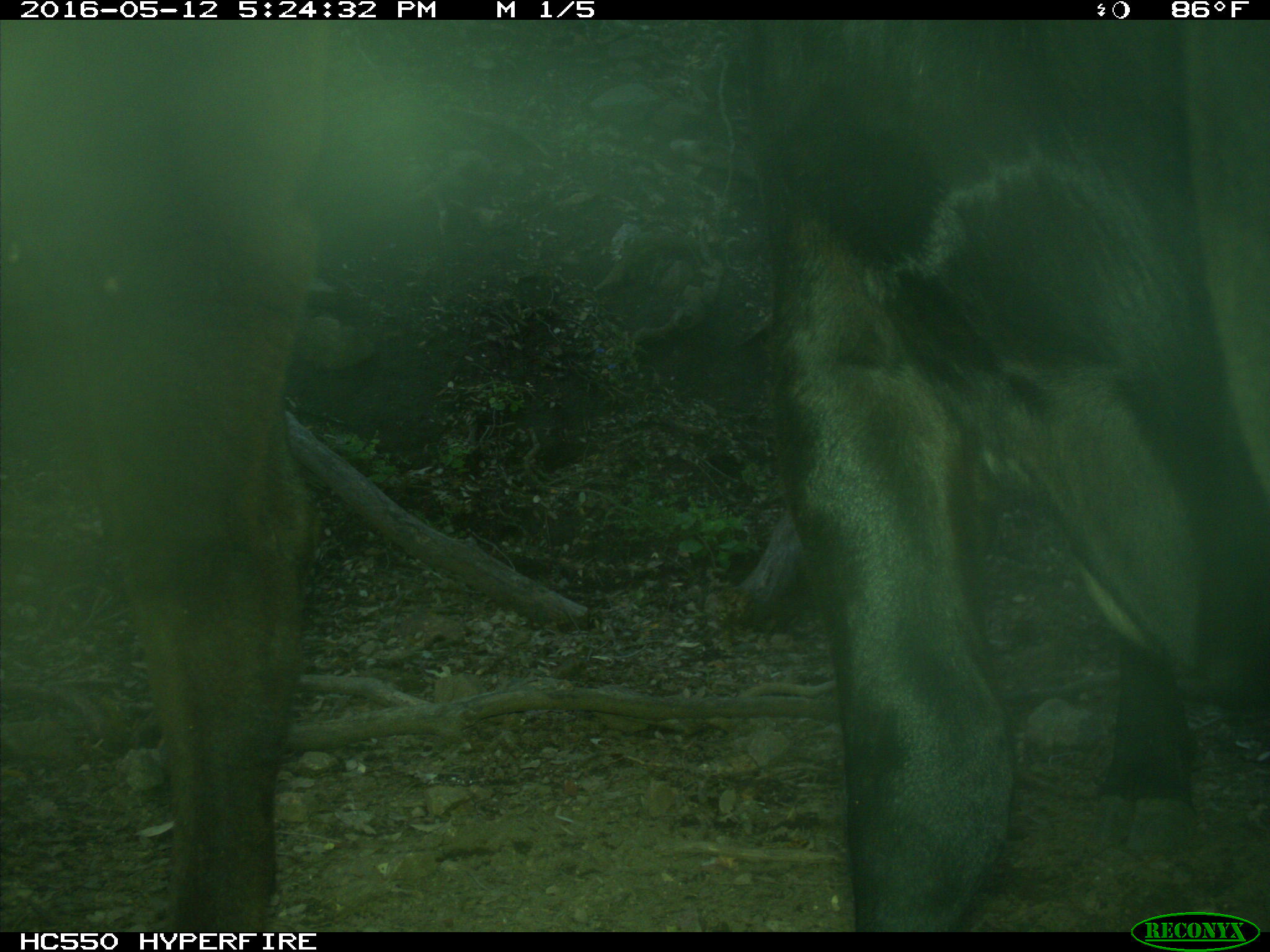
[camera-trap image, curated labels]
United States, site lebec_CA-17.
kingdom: Animalia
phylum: Chordata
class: Mammalia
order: Artiodactyla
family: Bovidae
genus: Bos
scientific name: Bos taurus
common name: domestic cow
Bos taurus (domestic cow).